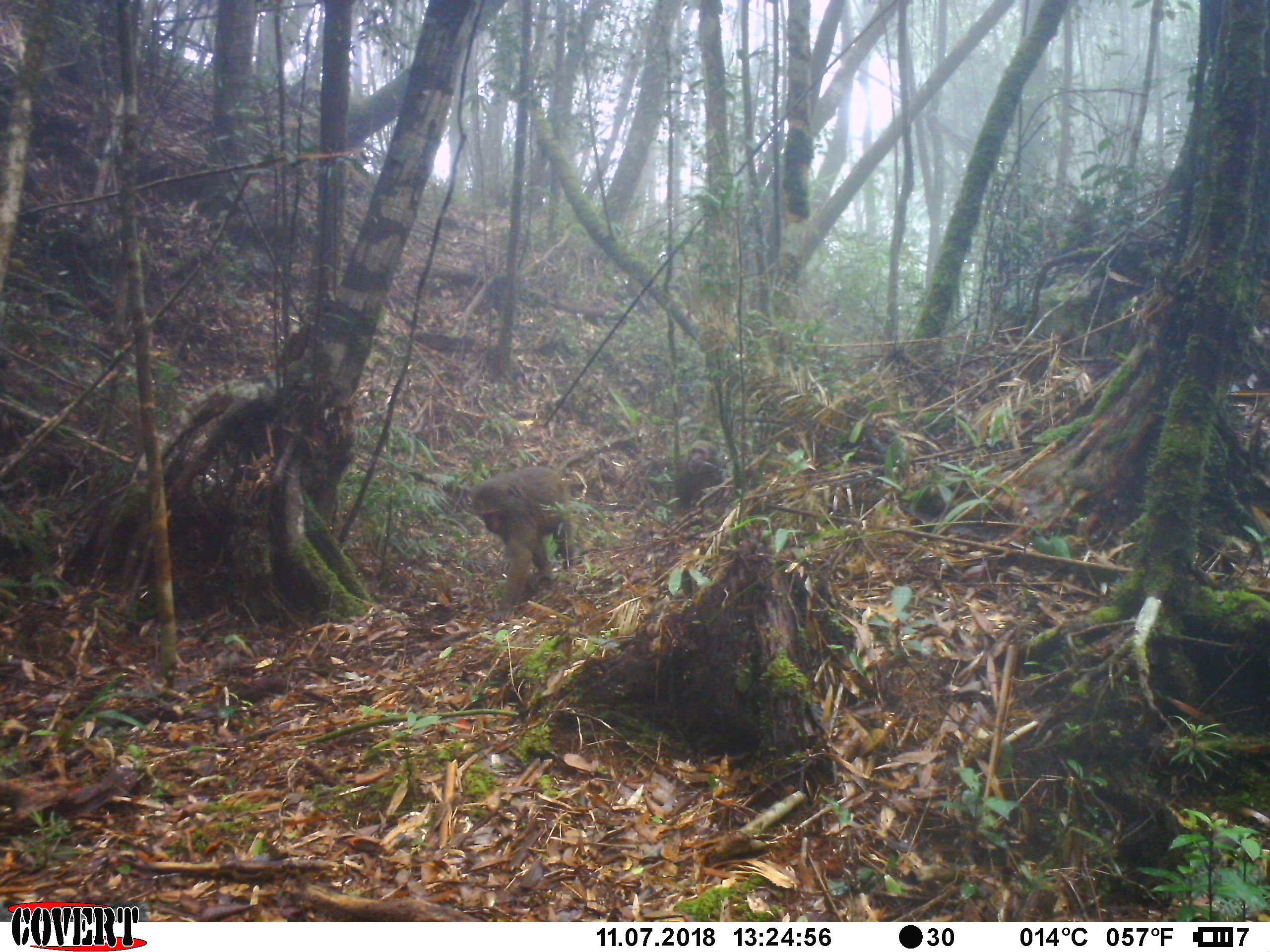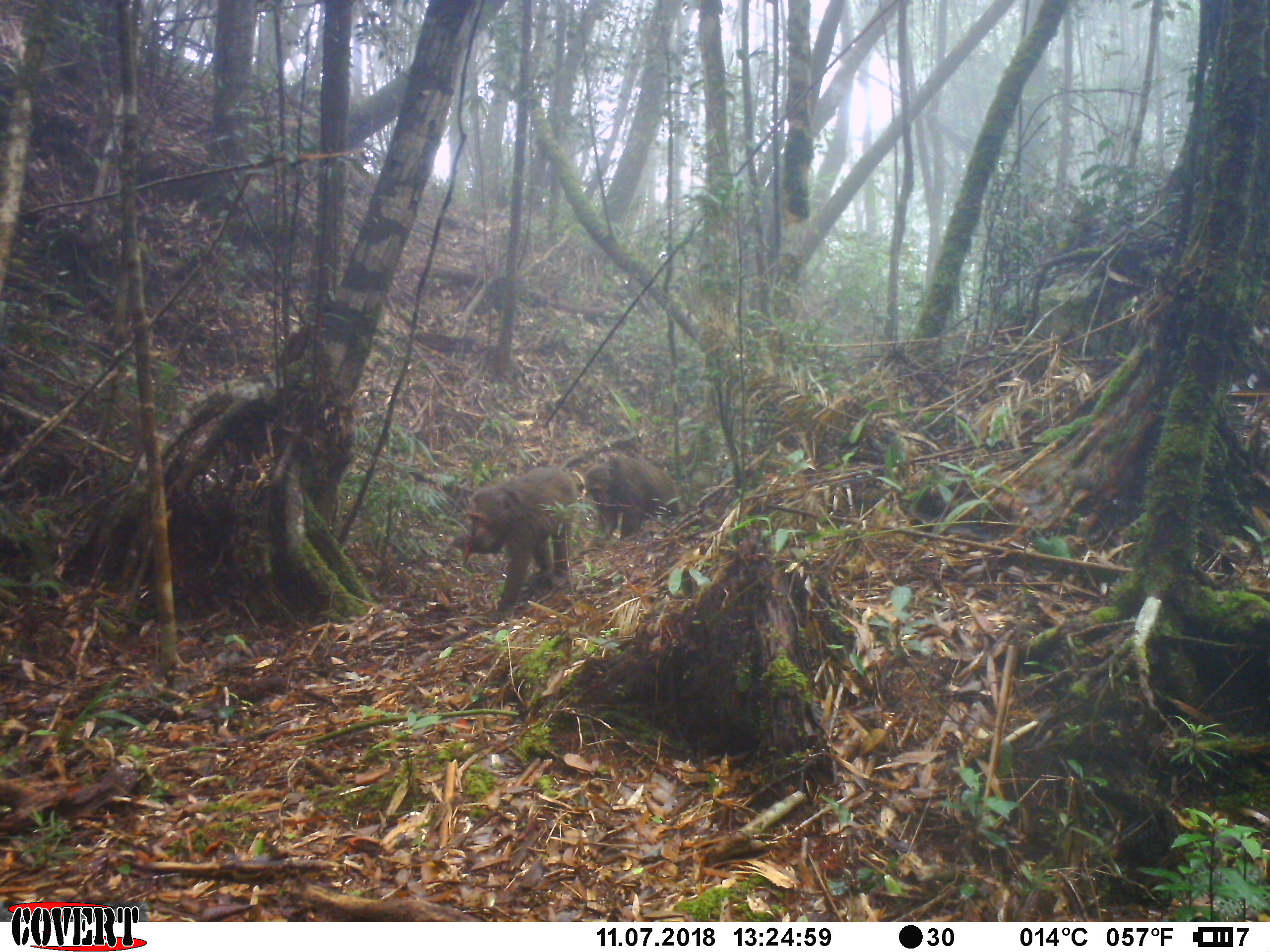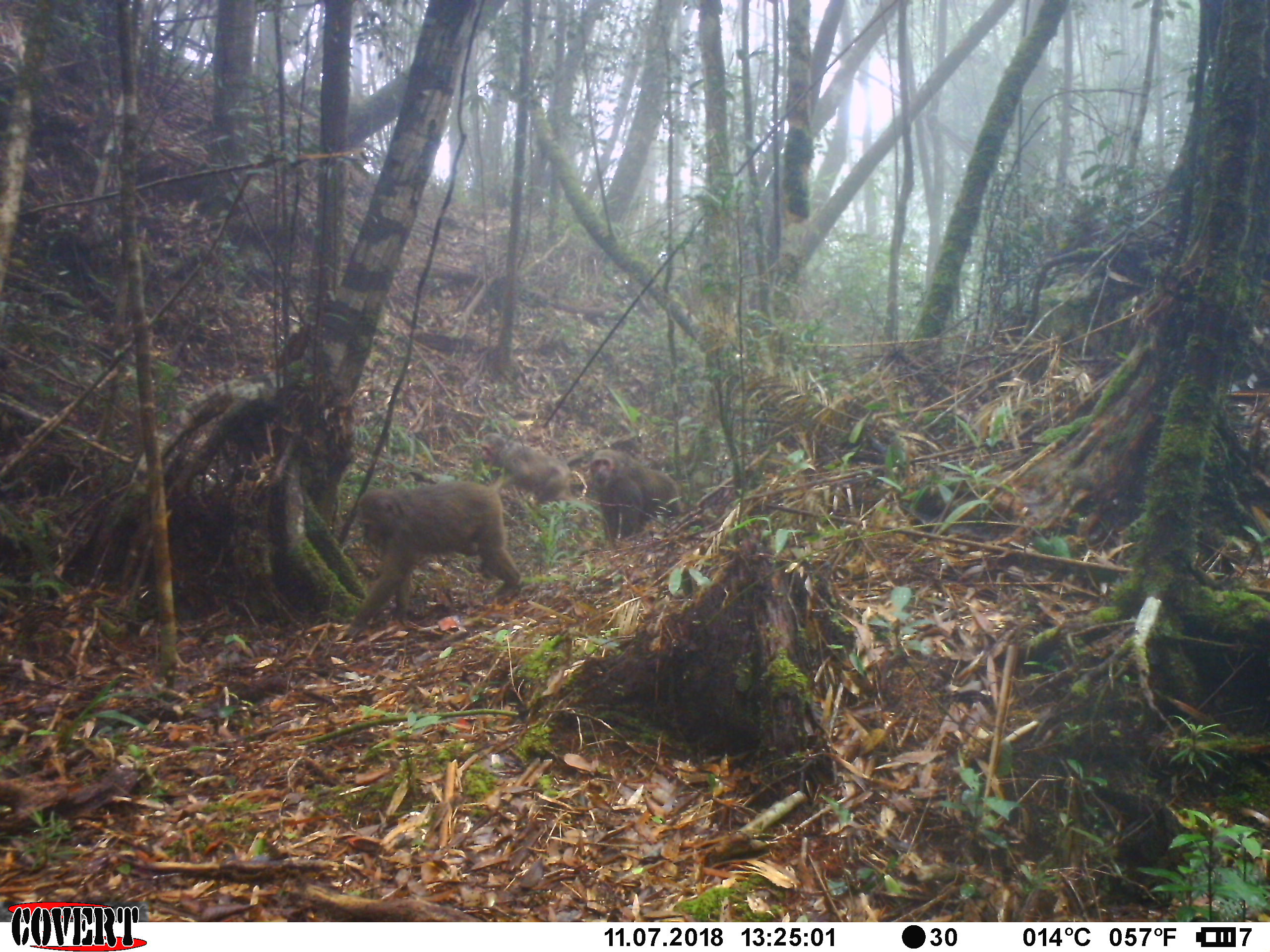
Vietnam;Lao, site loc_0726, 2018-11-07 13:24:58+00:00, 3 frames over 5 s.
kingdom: Animalia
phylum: Chordata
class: Mammalia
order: Primates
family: Cercopithecidae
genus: Macaca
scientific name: Macaca arctoides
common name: stump-tailed macaque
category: stump tailed macaque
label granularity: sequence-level